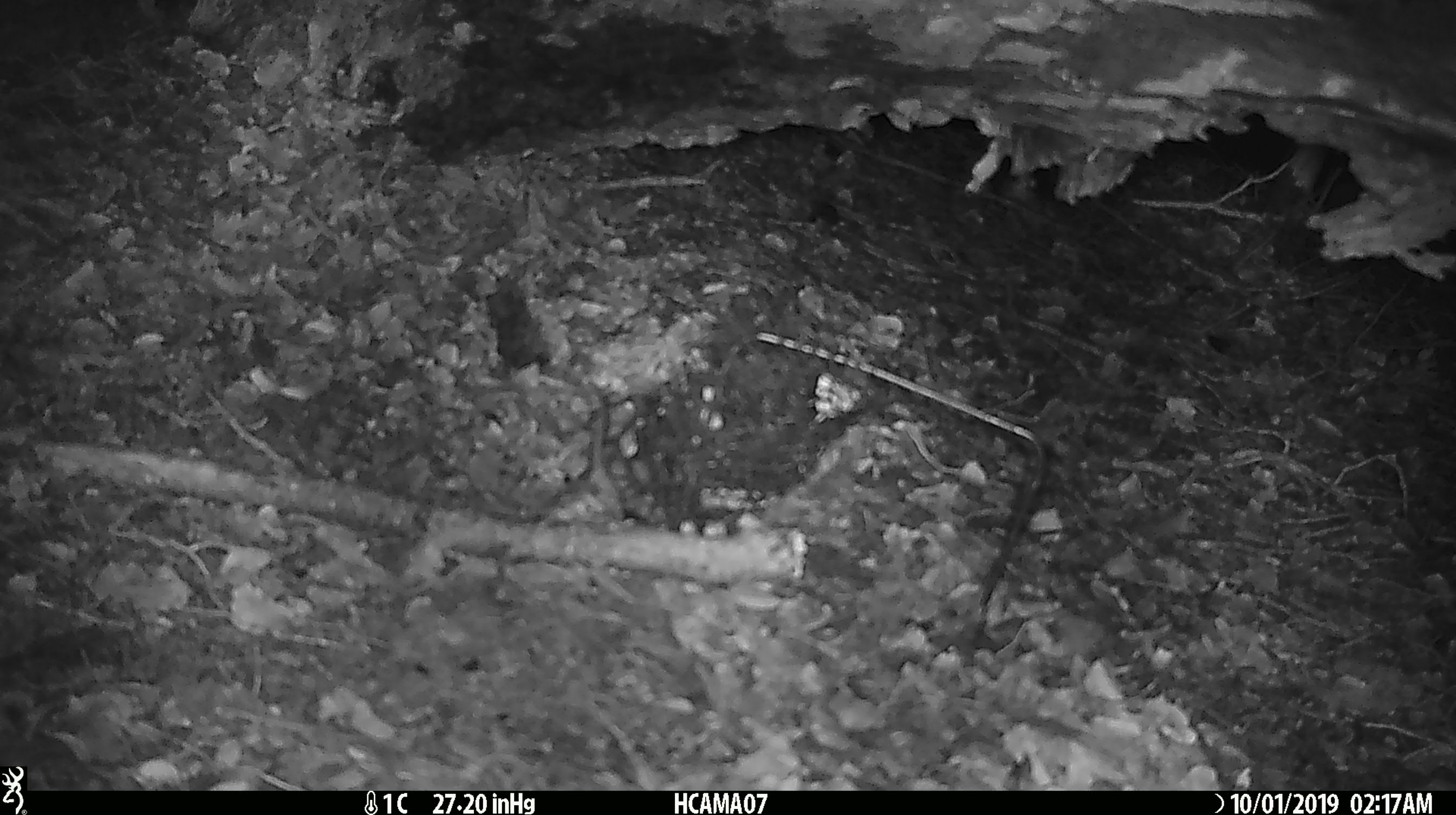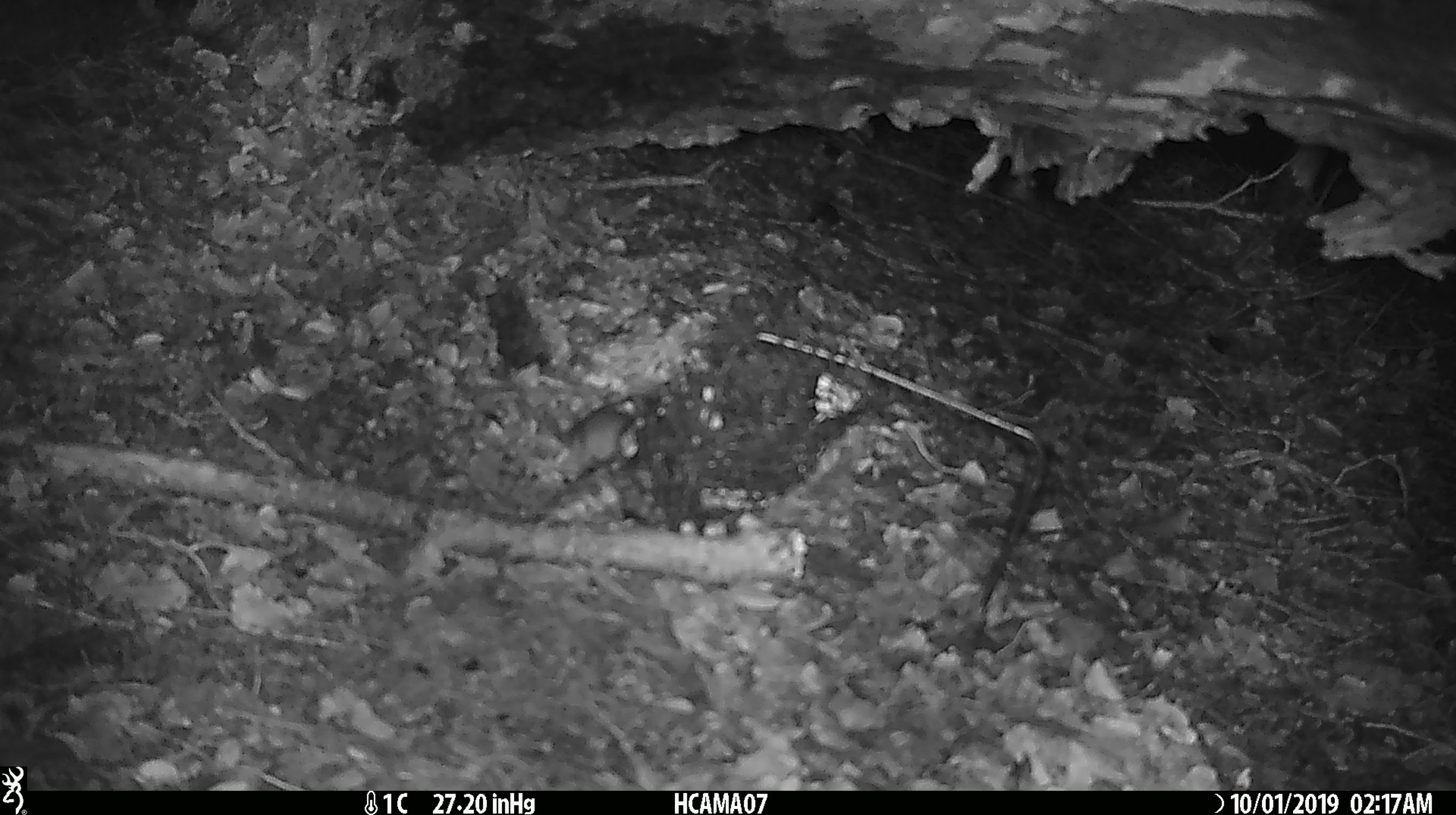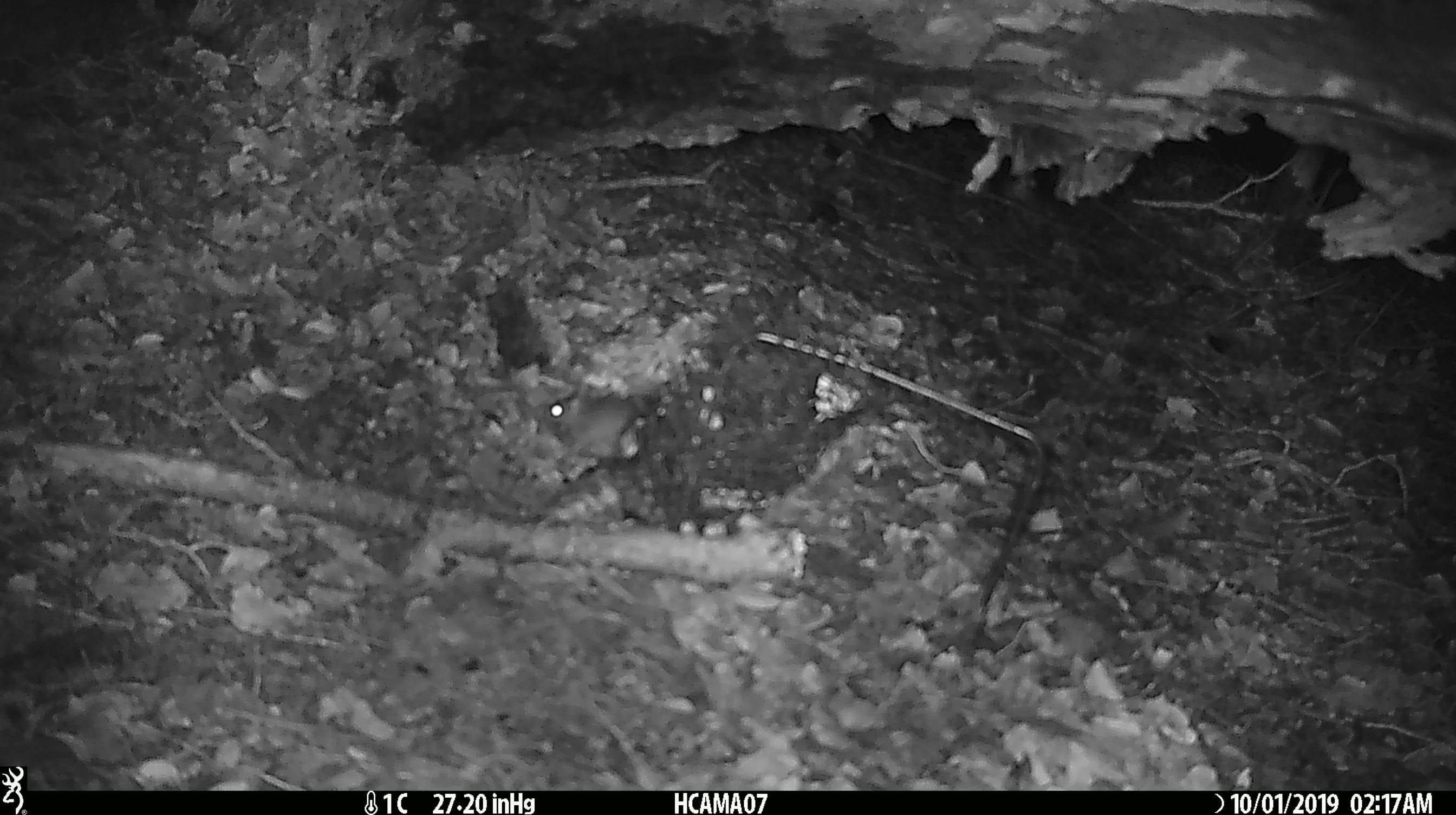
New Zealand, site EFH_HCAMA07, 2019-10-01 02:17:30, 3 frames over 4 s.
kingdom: Animalia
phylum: Chordata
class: Mammalia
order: Rodentia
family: Muridae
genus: Mus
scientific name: Mus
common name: mouse